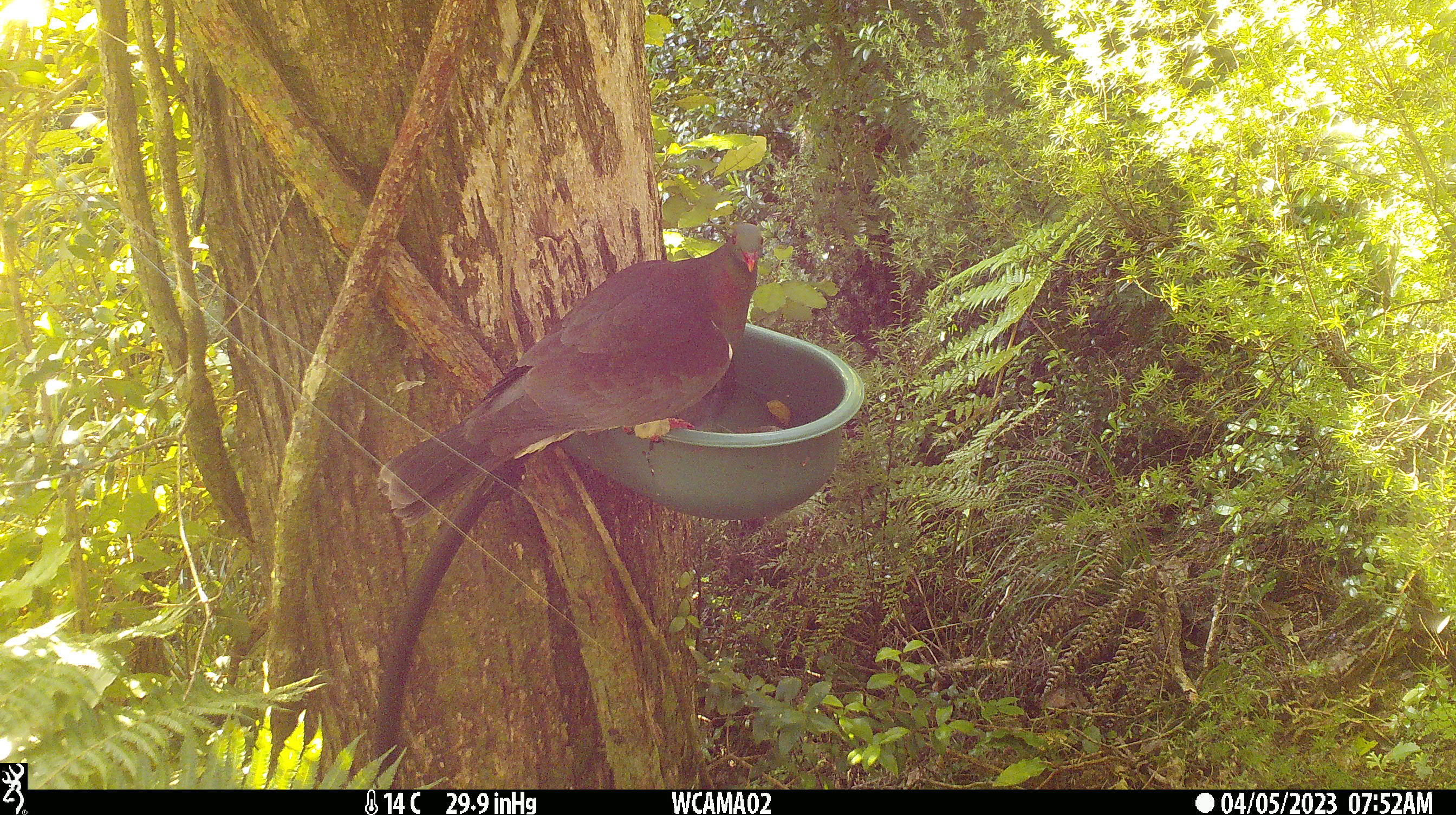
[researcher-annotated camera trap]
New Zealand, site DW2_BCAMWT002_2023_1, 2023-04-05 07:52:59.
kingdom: Animalia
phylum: Chordata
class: Aves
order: Columbiformes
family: Columbidae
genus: Hemiphaga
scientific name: Hemiphaga novaeseelandiae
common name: new zealand pigeon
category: kereru